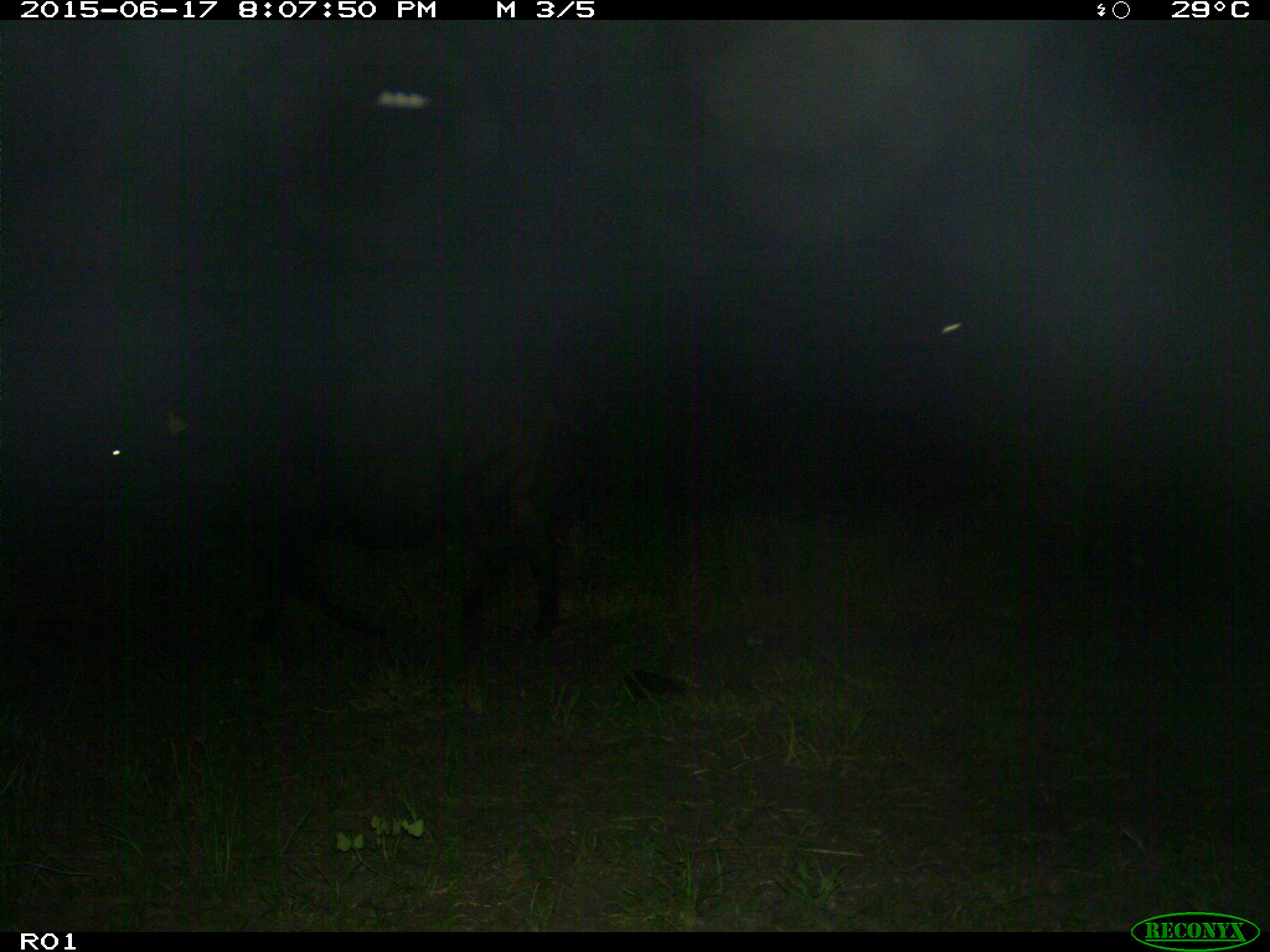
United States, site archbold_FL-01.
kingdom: Animalia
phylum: Chordata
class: Mammalia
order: Artiodactyla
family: Bovidae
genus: Bos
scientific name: Bos taurus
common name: domestic cow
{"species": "Bos taurus (domestic cow)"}